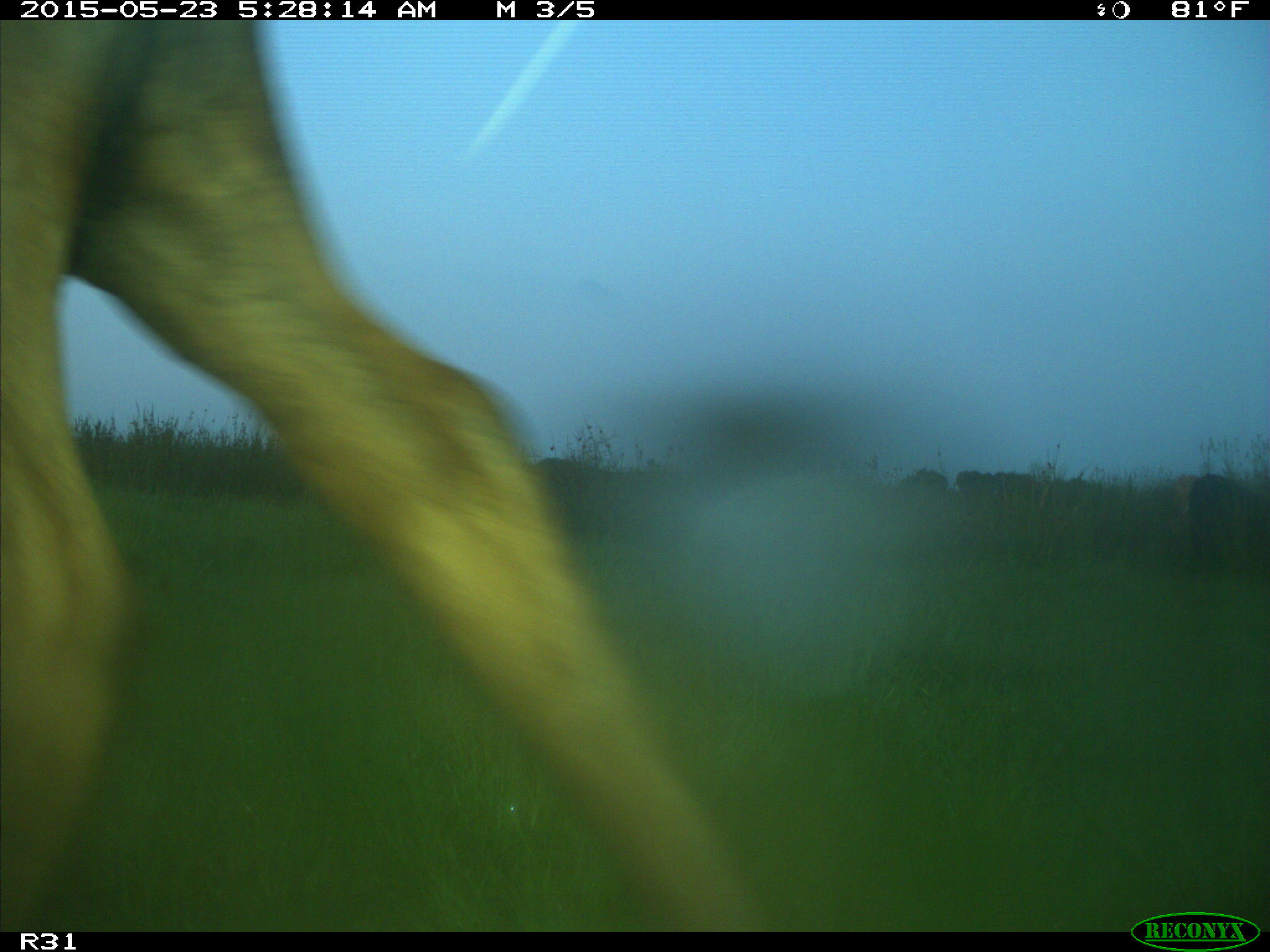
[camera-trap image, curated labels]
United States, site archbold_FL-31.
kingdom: Animalia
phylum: Chordata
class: Mammalia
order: Artiodactyla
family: Bovidae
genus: Bos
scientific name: Bos taurus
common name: domestic cow